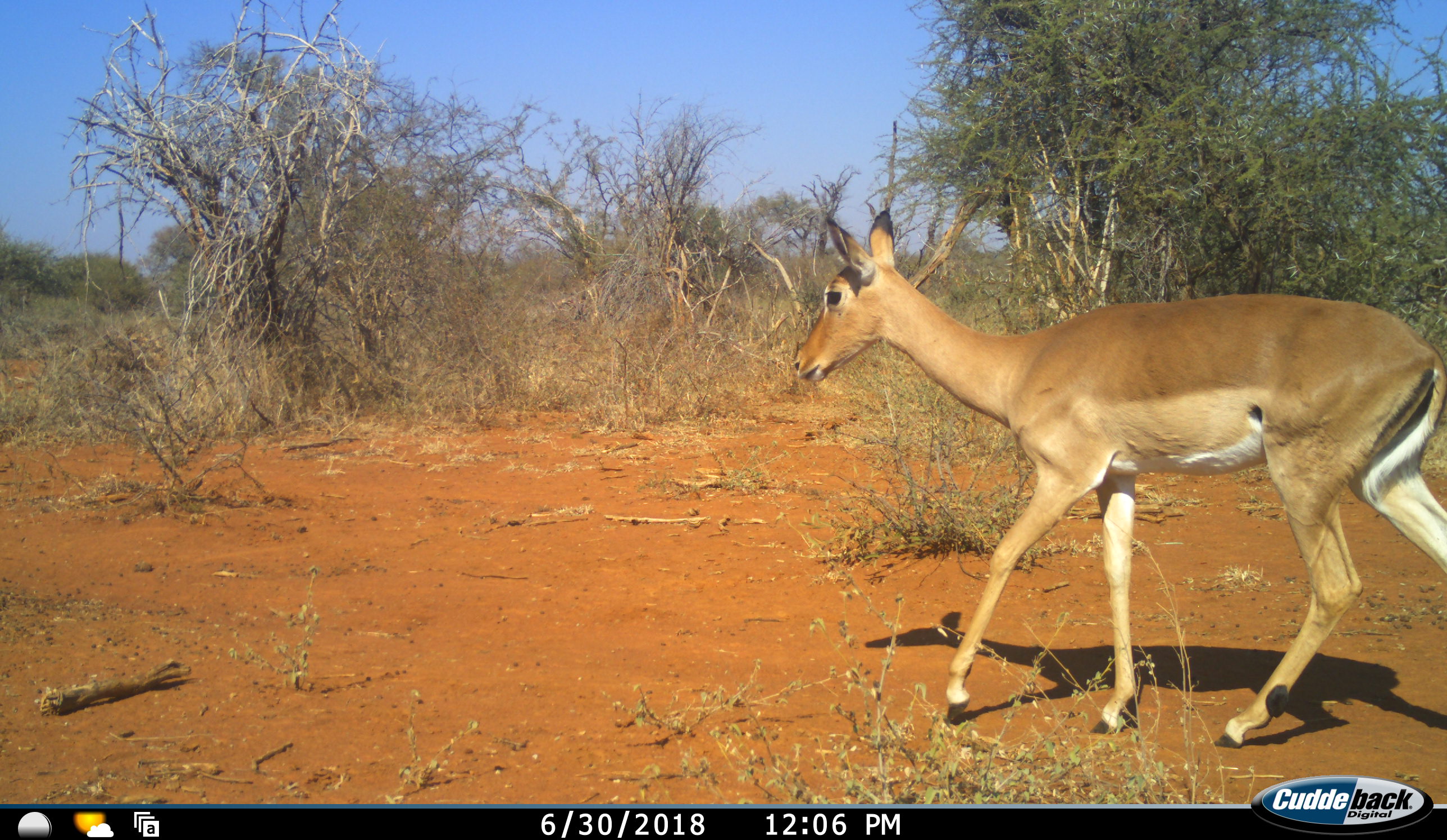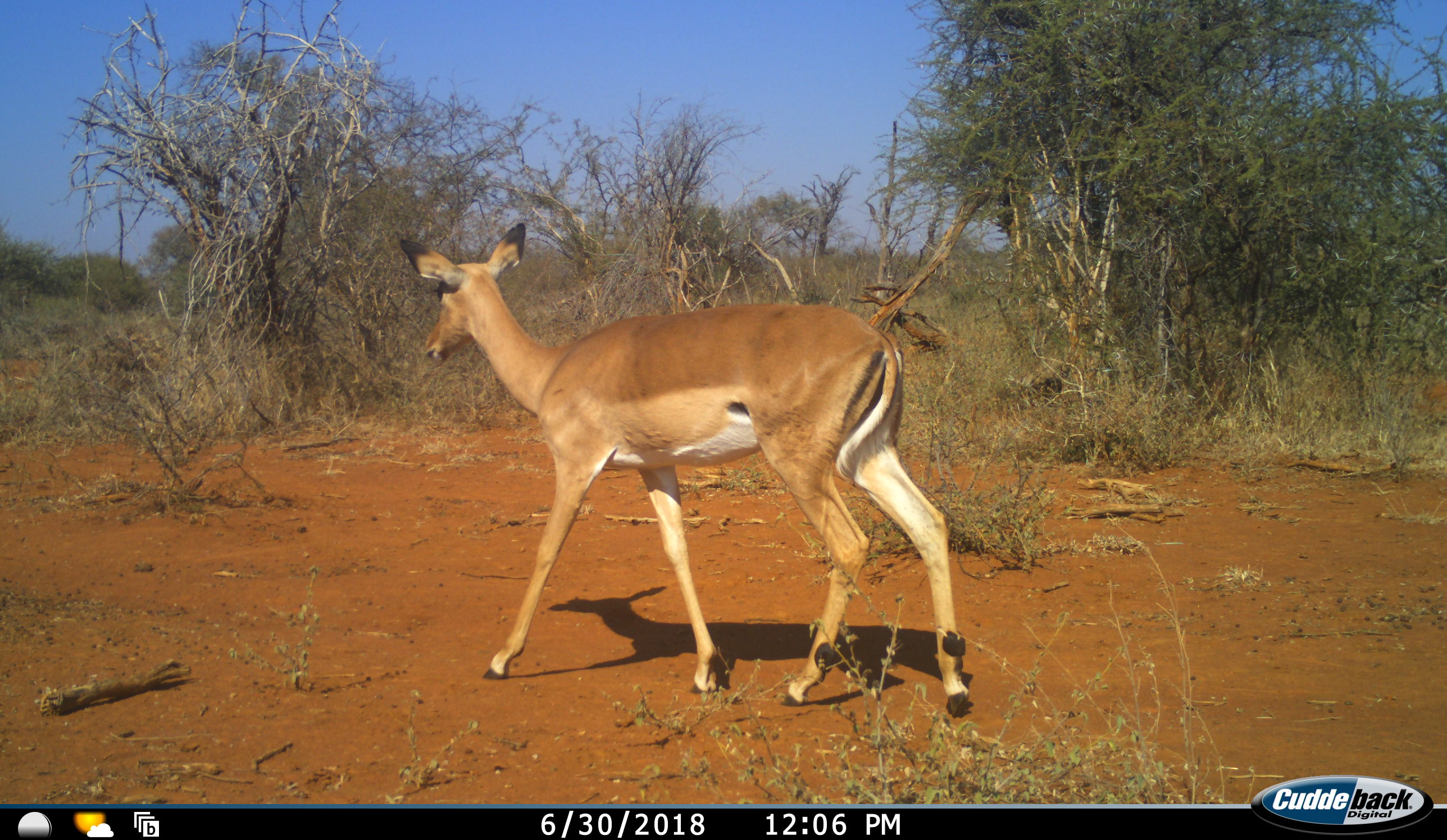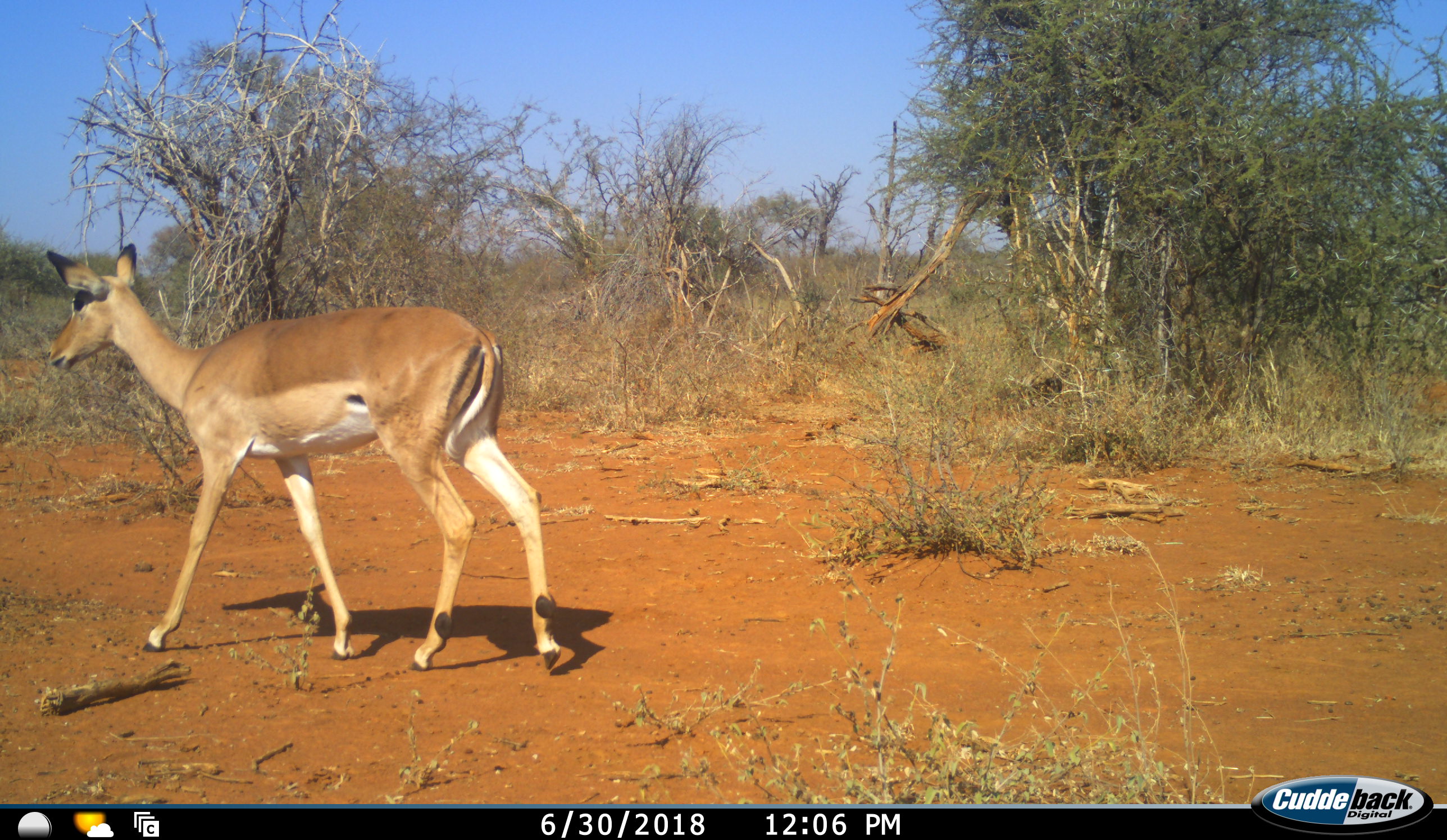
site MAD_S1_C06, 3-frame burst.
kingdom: Animalia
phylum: Chordata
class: Mammalia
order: Artiodactyla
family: Bovidae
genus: Aepyceros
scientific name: Aepyceros melampus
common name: impala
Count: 1.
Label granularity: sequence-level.